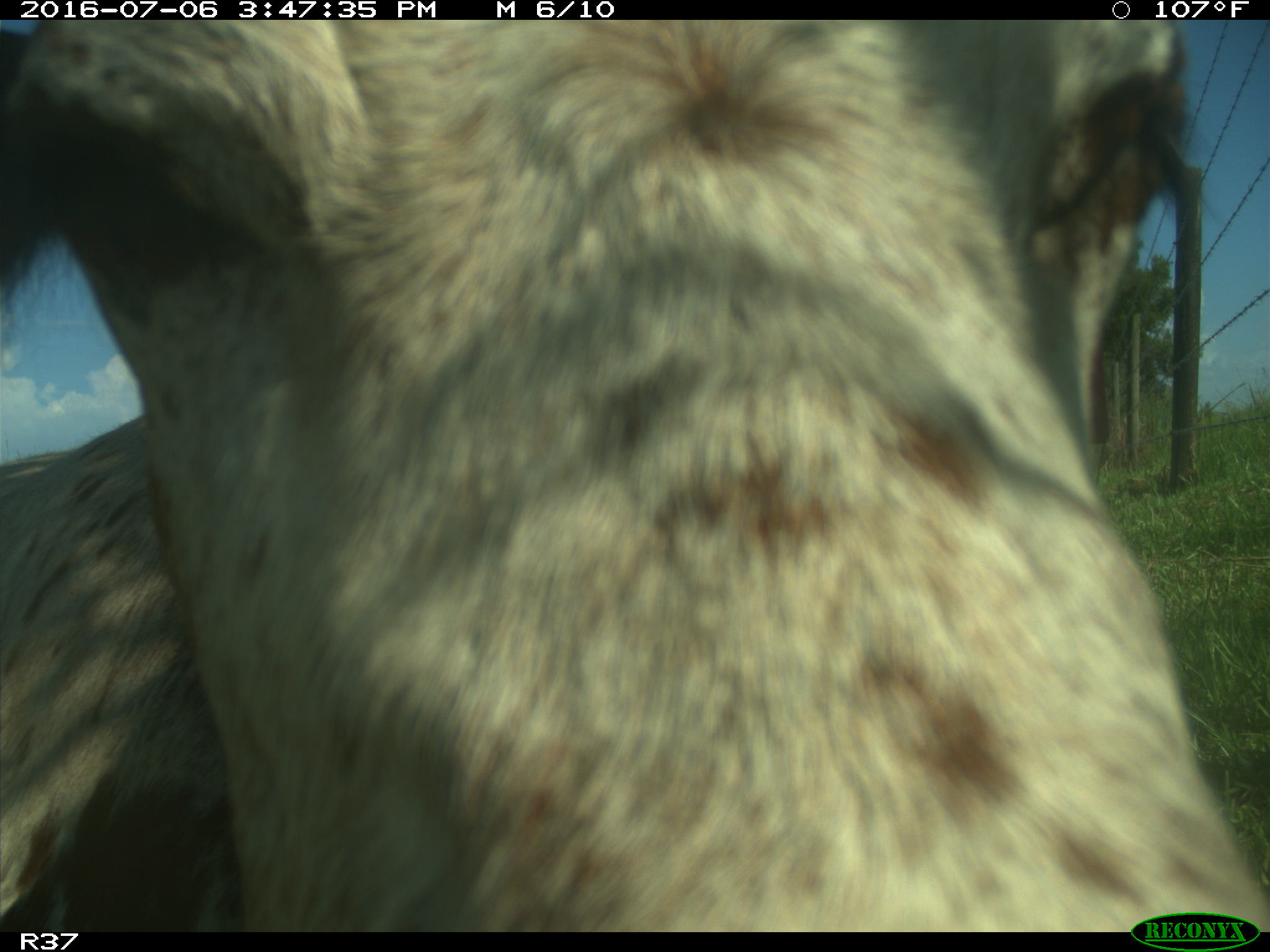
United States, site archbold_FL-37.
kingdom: Animalia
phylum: Chordata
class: Mammalia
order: Artiodactyla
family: Bovidae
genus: Bos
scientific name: Bos taurus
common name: domestic cow